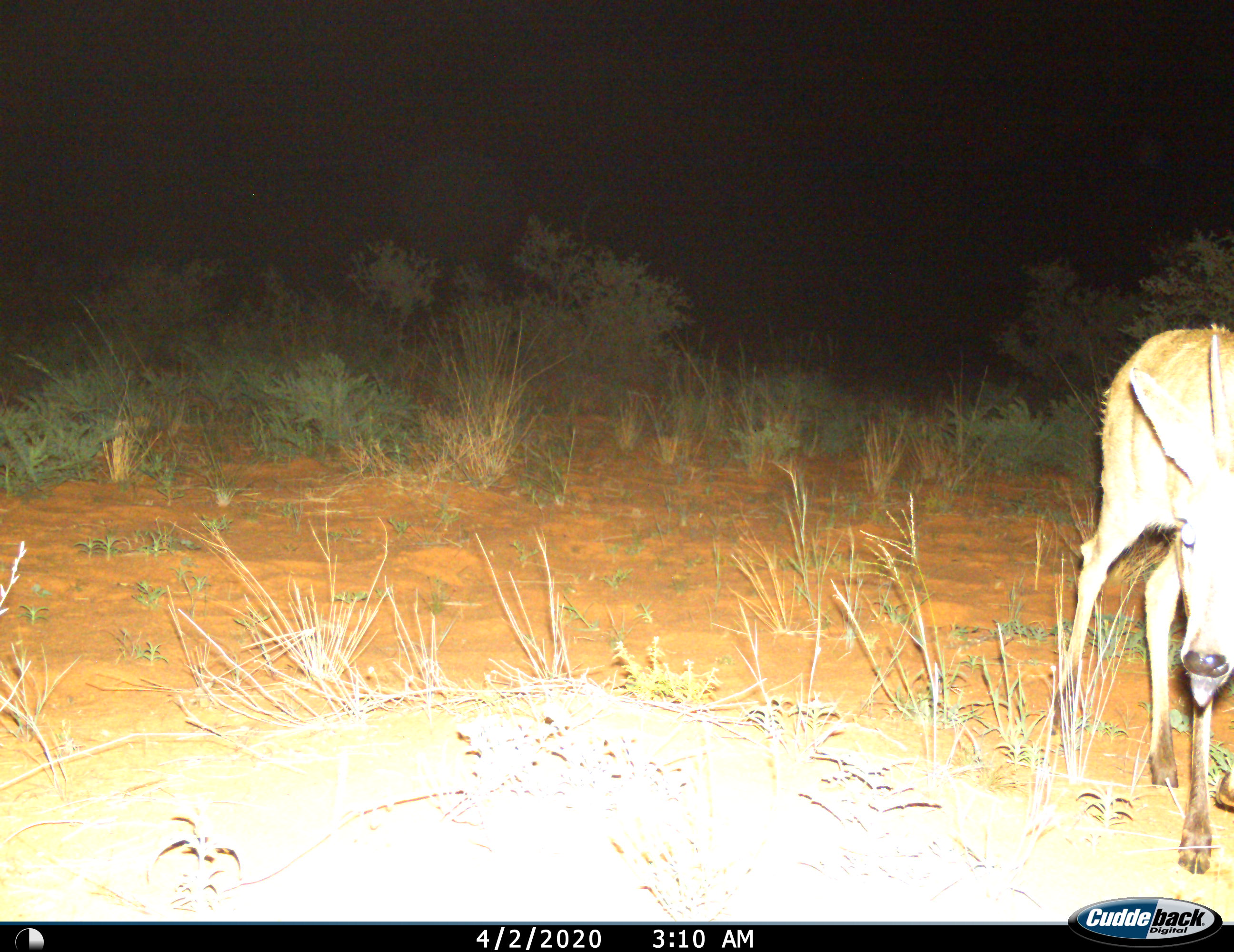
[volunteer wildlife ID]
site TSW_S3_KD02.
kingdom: Animalia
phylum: Chordata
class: Mammalia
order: Artiodactyla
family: Bovidae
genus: Sylvicapra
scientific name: Sylvicapra grimmia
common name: common duiker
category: duikercommongrey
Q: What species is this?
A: Duikercommongrey (common duiker) (Sylvicapra grimmia).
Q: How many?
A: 1.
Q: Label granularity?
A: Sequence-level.